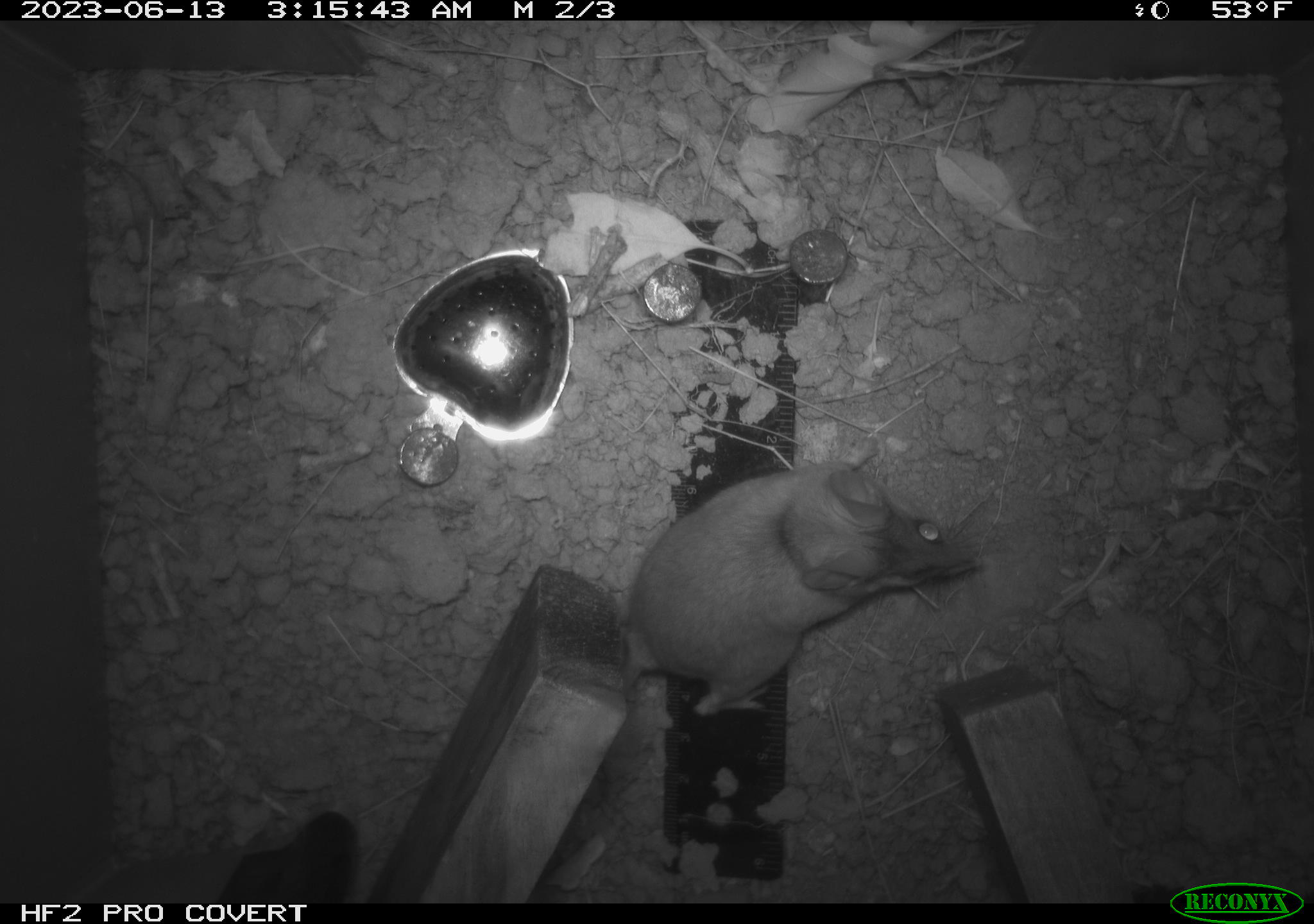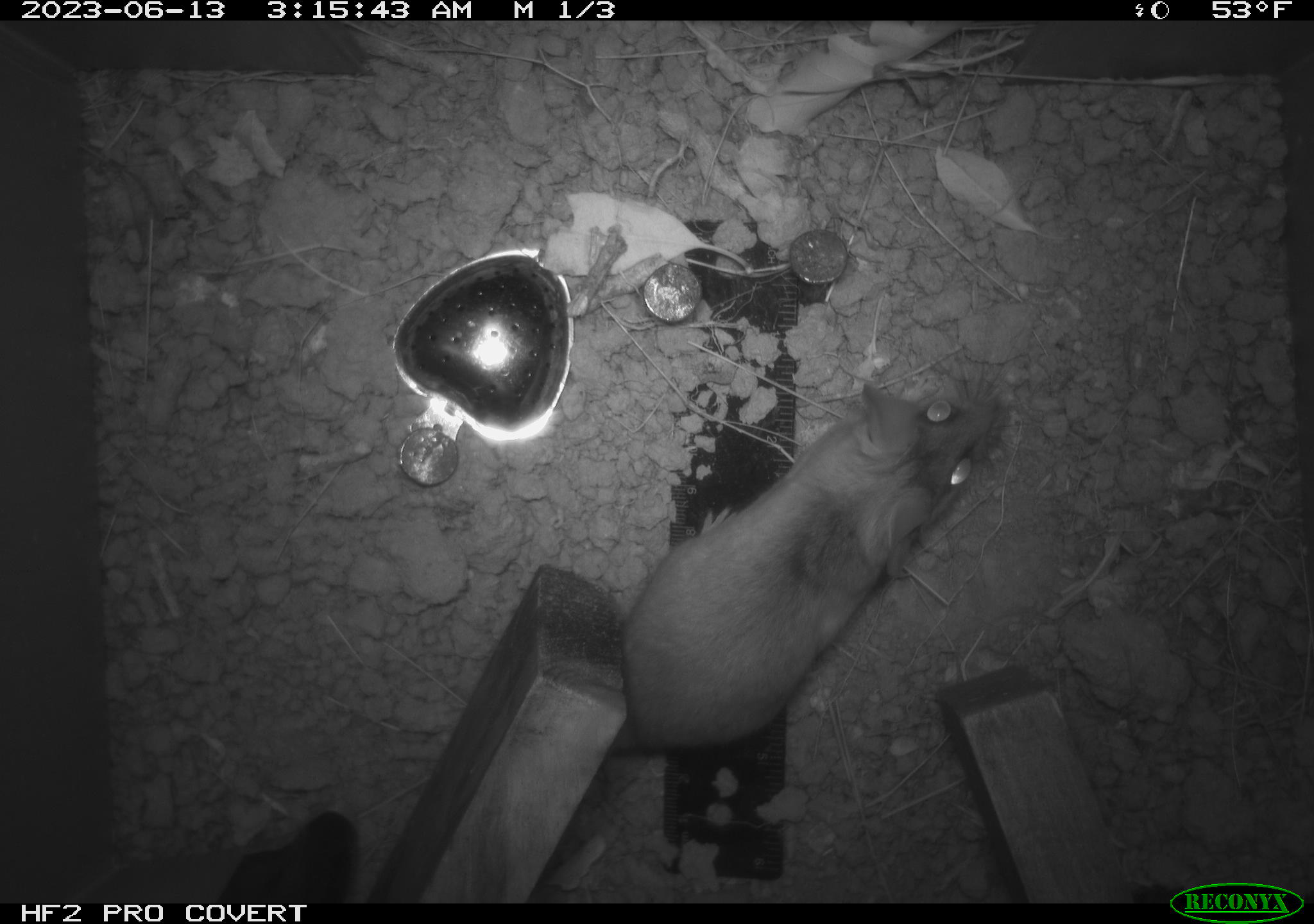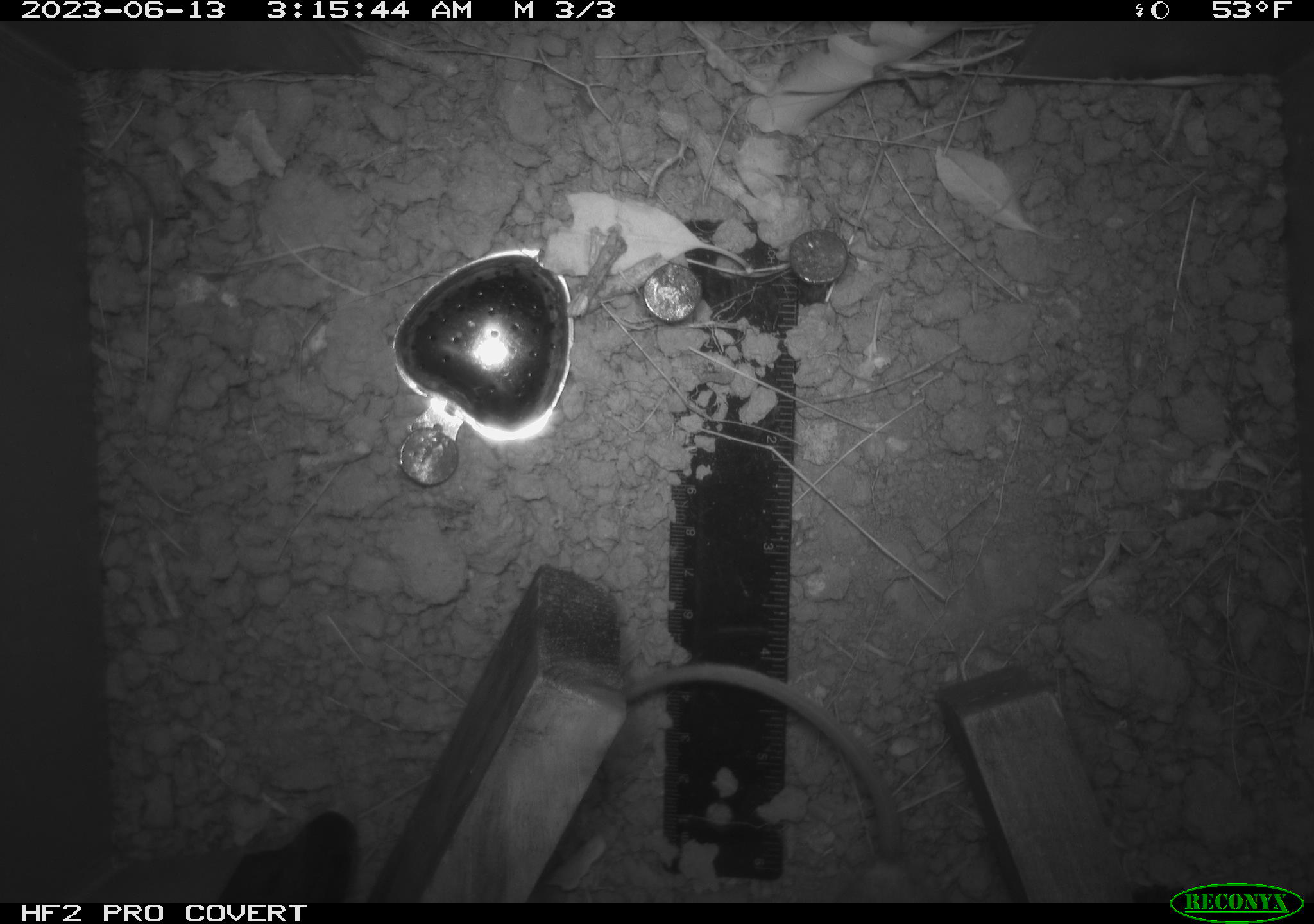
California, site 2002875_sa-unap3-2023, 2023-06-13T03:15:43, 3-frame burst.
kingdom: Animalia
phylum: Chordata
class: Mammalia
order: Rodentia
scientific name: Rodentia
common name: mouse species